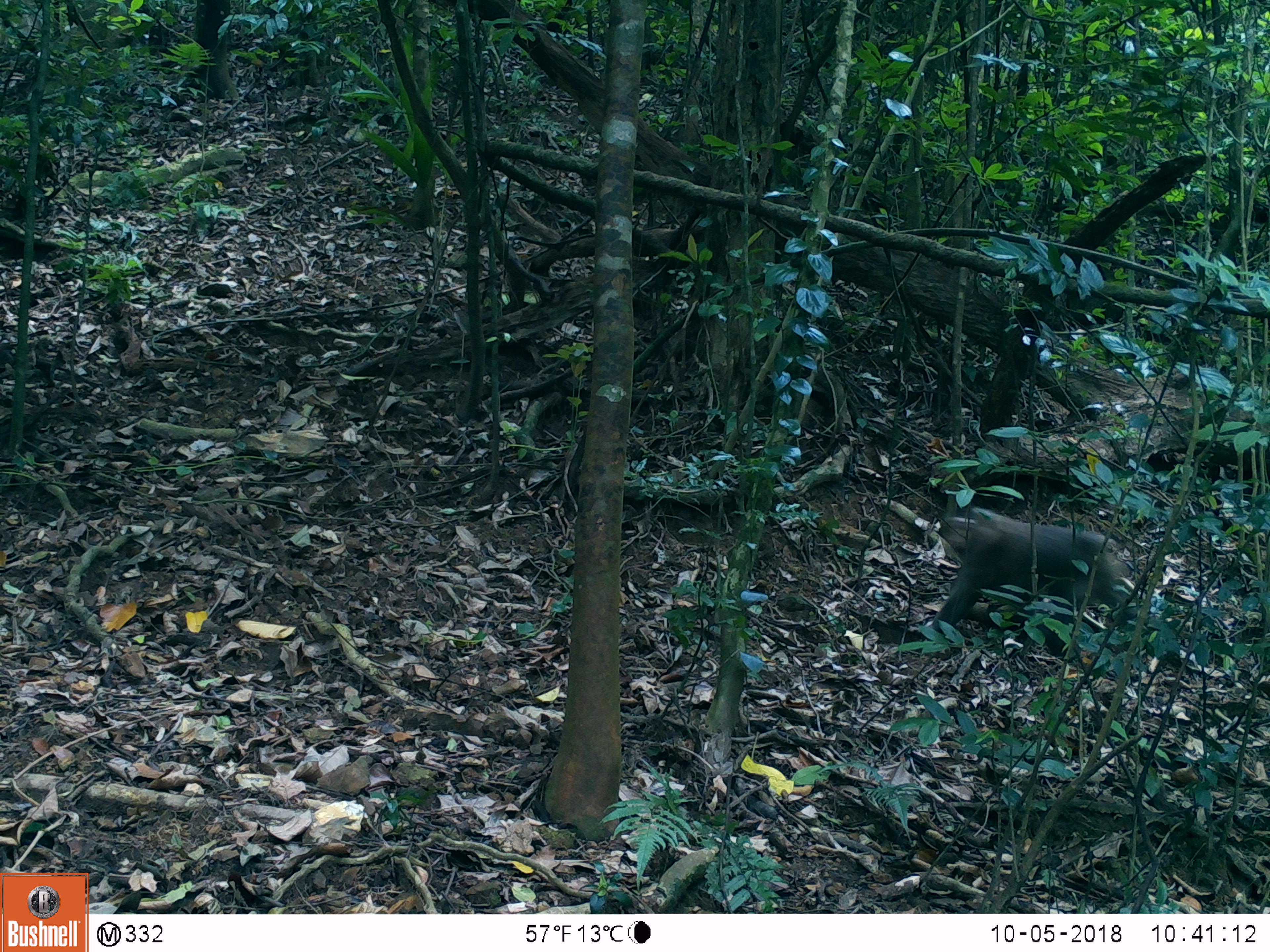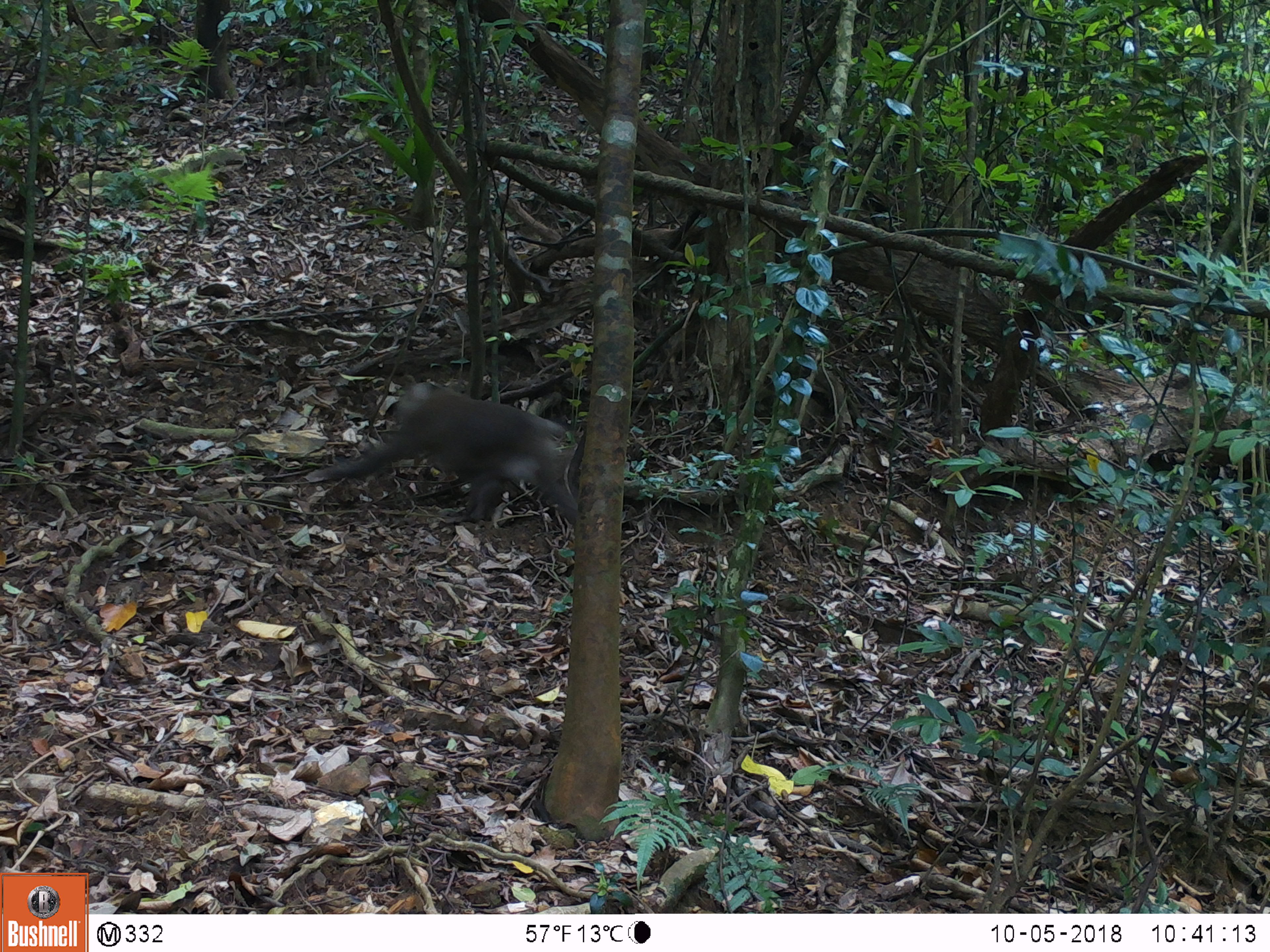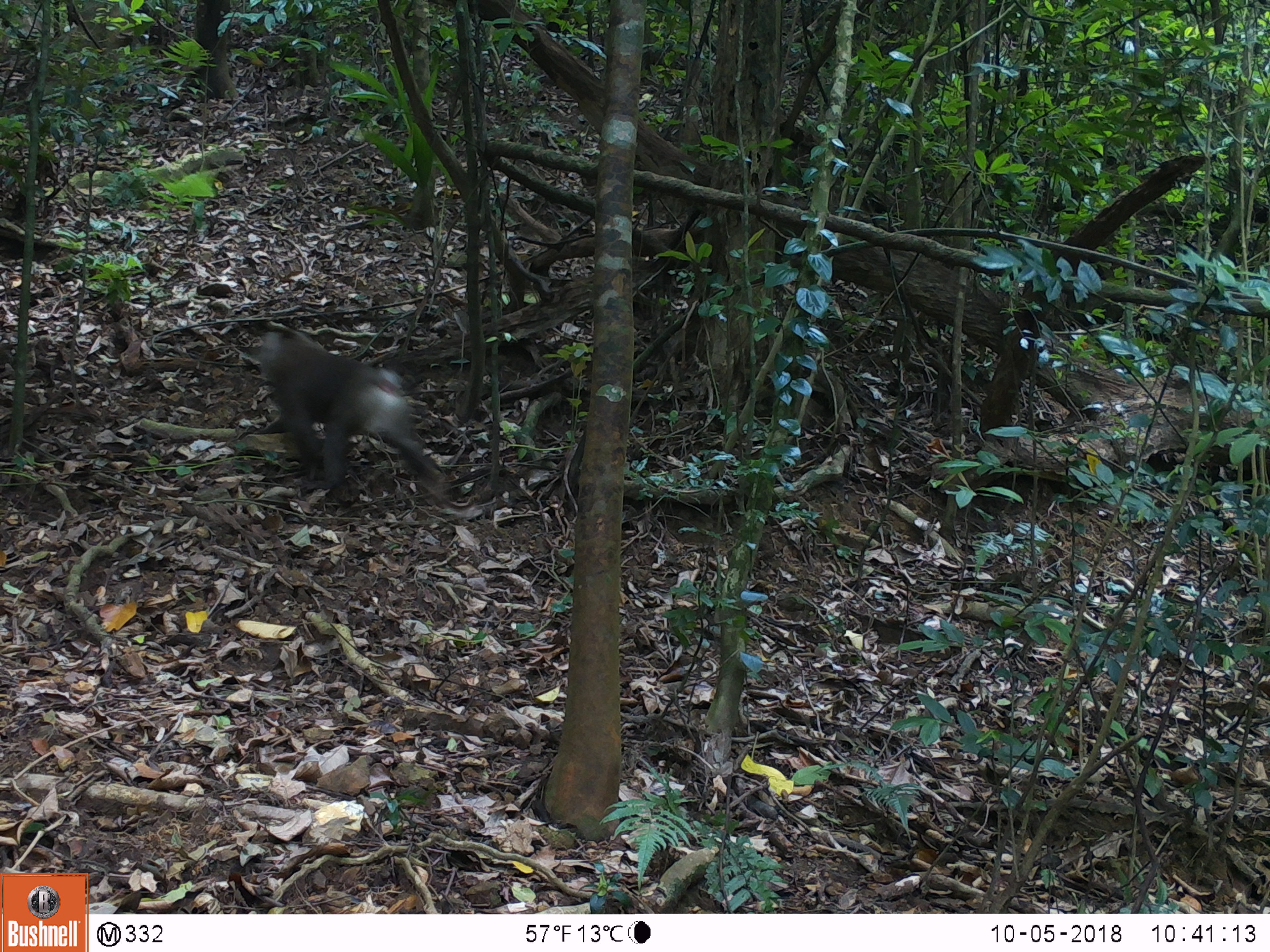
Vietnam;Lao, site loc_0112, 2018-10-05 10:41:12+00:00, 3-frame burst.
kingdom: Animalia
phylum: Chordata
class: Mammalia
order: Primates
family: Cercopithecidae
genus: Macaca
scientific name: Macaca nemestrina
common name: pig-tailed macaque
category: pig tailed macaque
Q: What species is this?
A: Pig tailed macaque (pig-tailed macaque) (Macaca nemestrina).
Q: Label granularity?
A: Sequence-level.